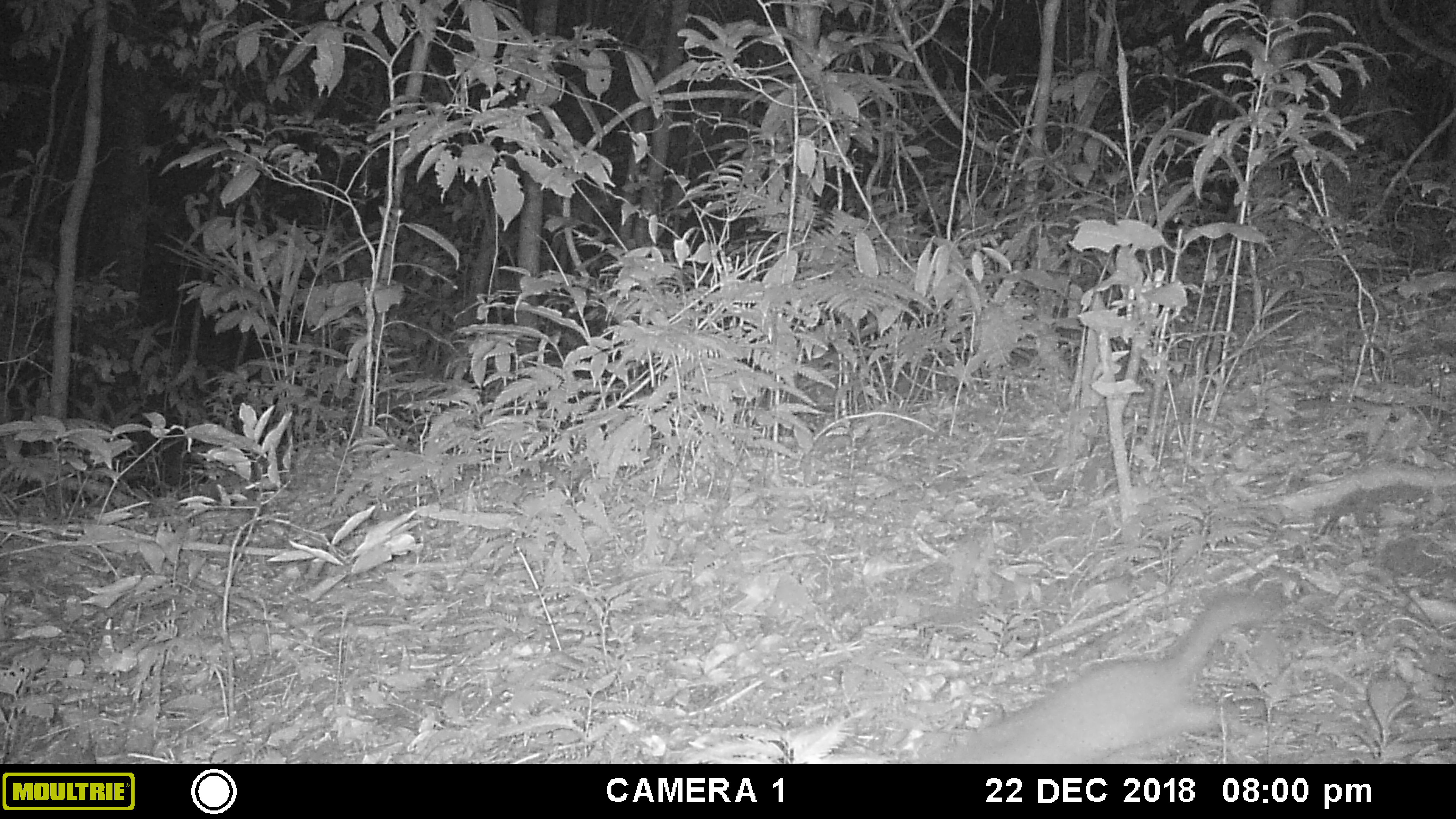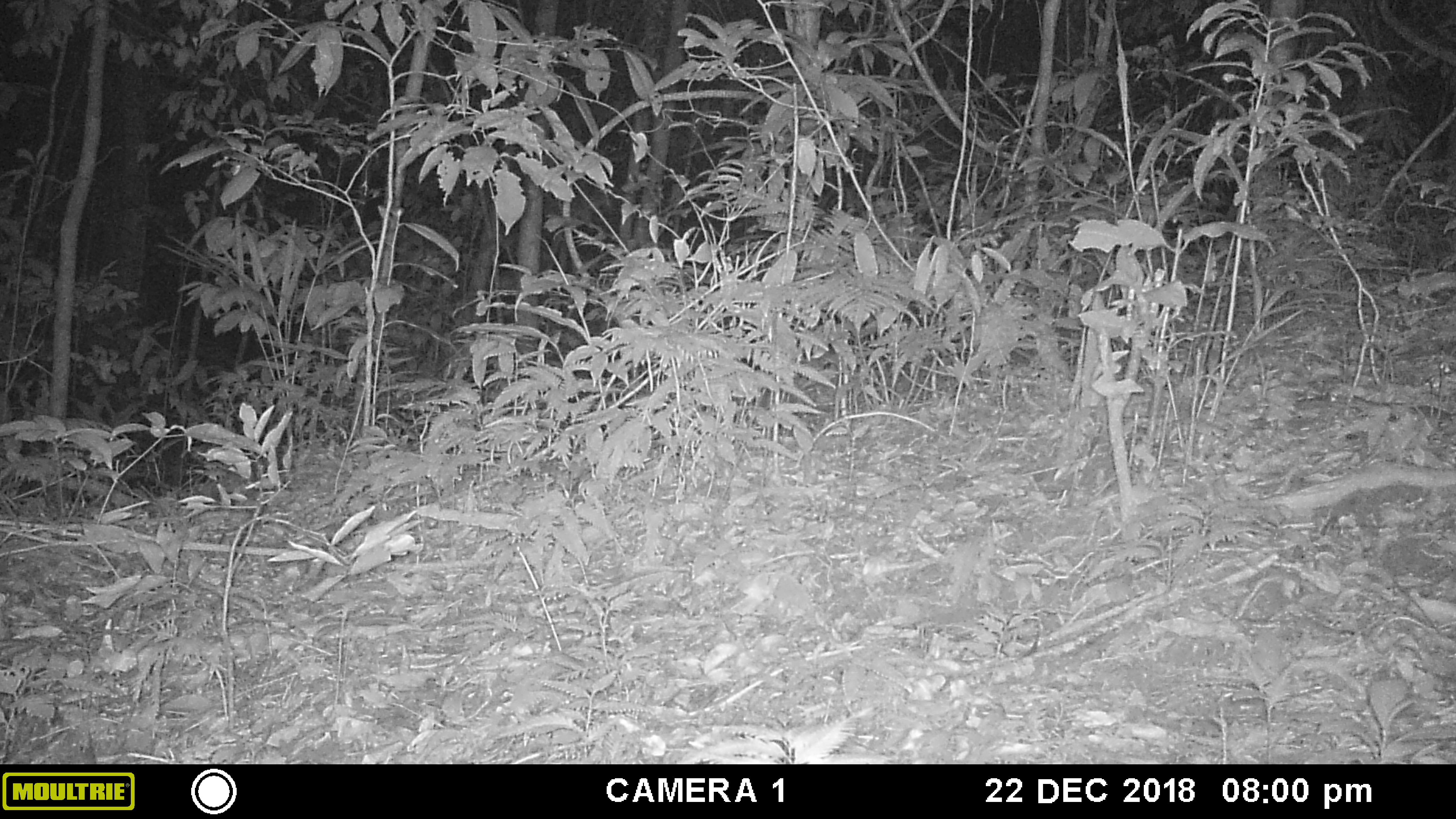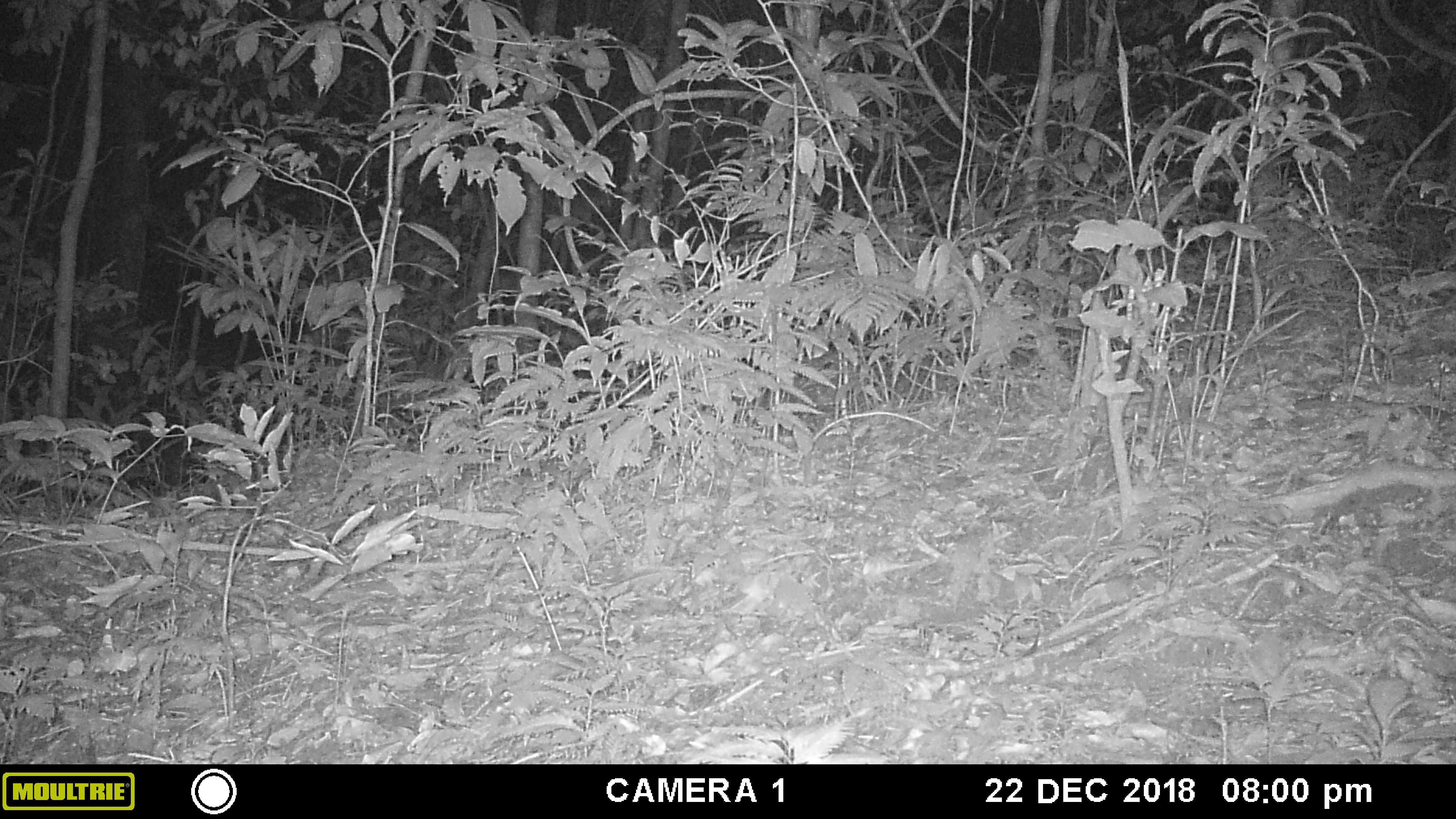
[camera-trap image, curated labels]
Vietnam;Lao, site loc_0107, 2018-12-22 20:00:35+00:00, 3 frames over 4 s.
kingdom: Animalia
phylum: Chordata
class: Mammalia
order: Carnivora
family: Mustelidae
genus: Melogale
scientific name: Melogale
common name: ferret badger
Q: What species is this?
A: Ferret badger (Melogale).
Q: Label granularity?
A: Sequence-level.